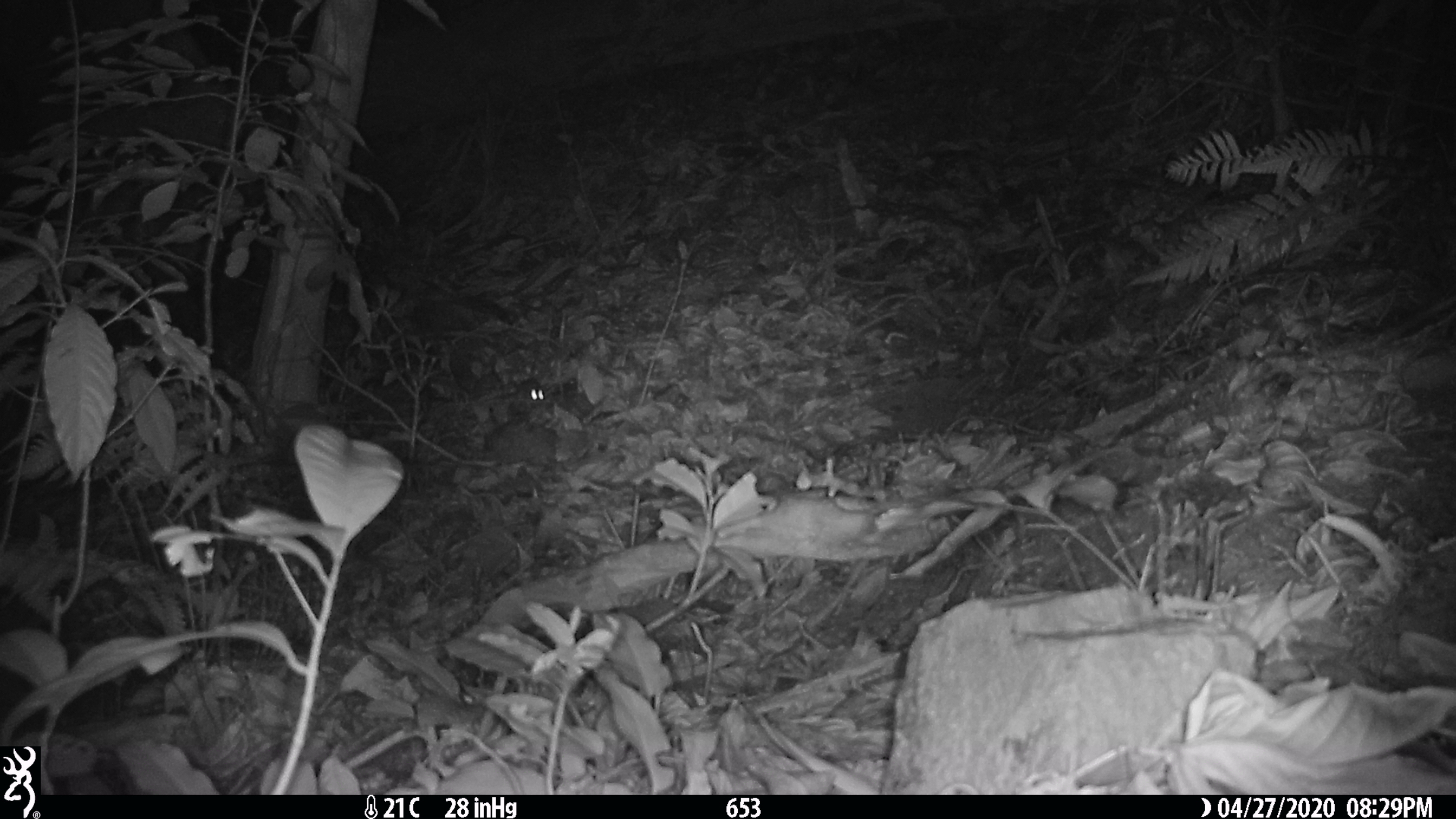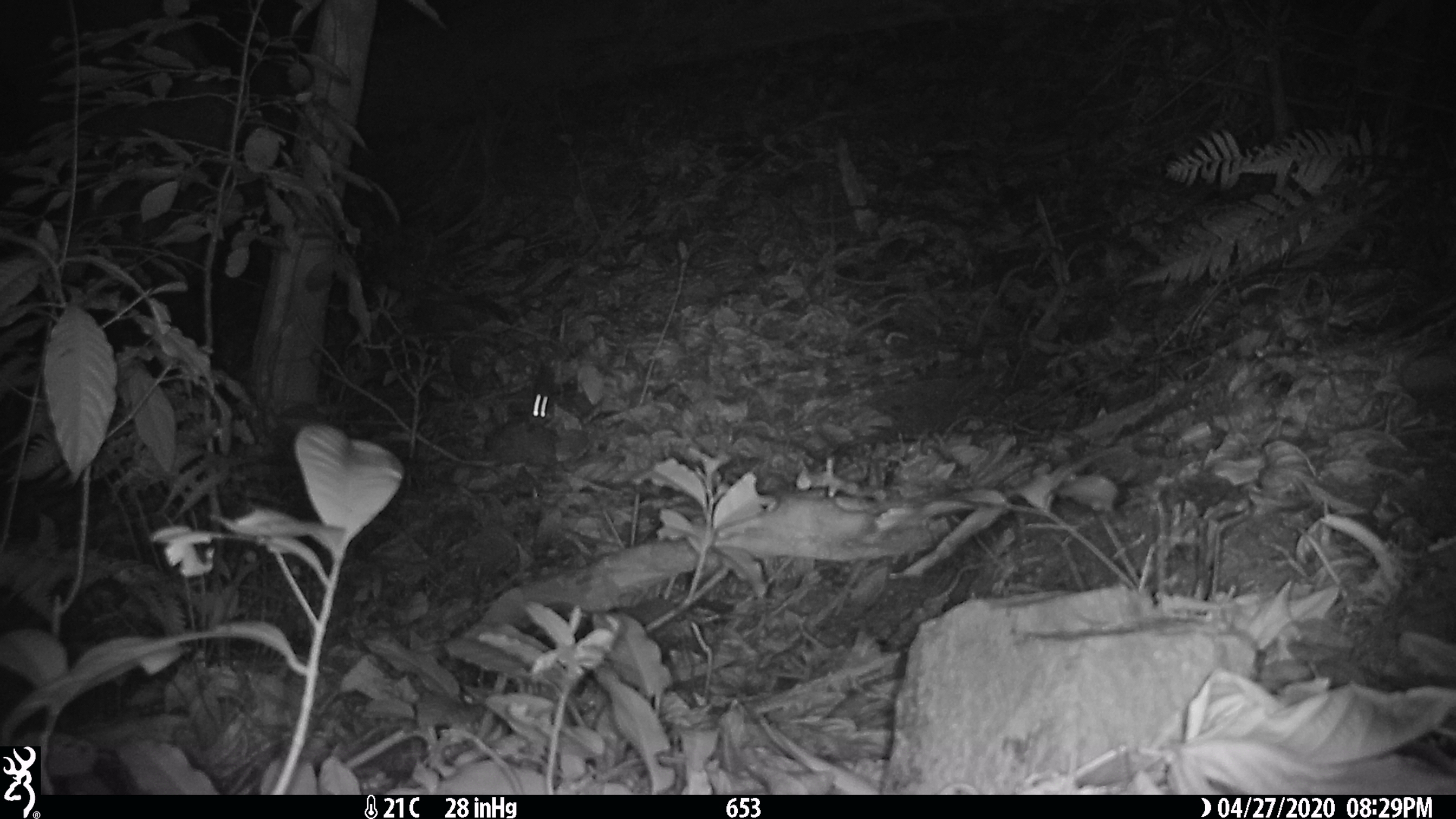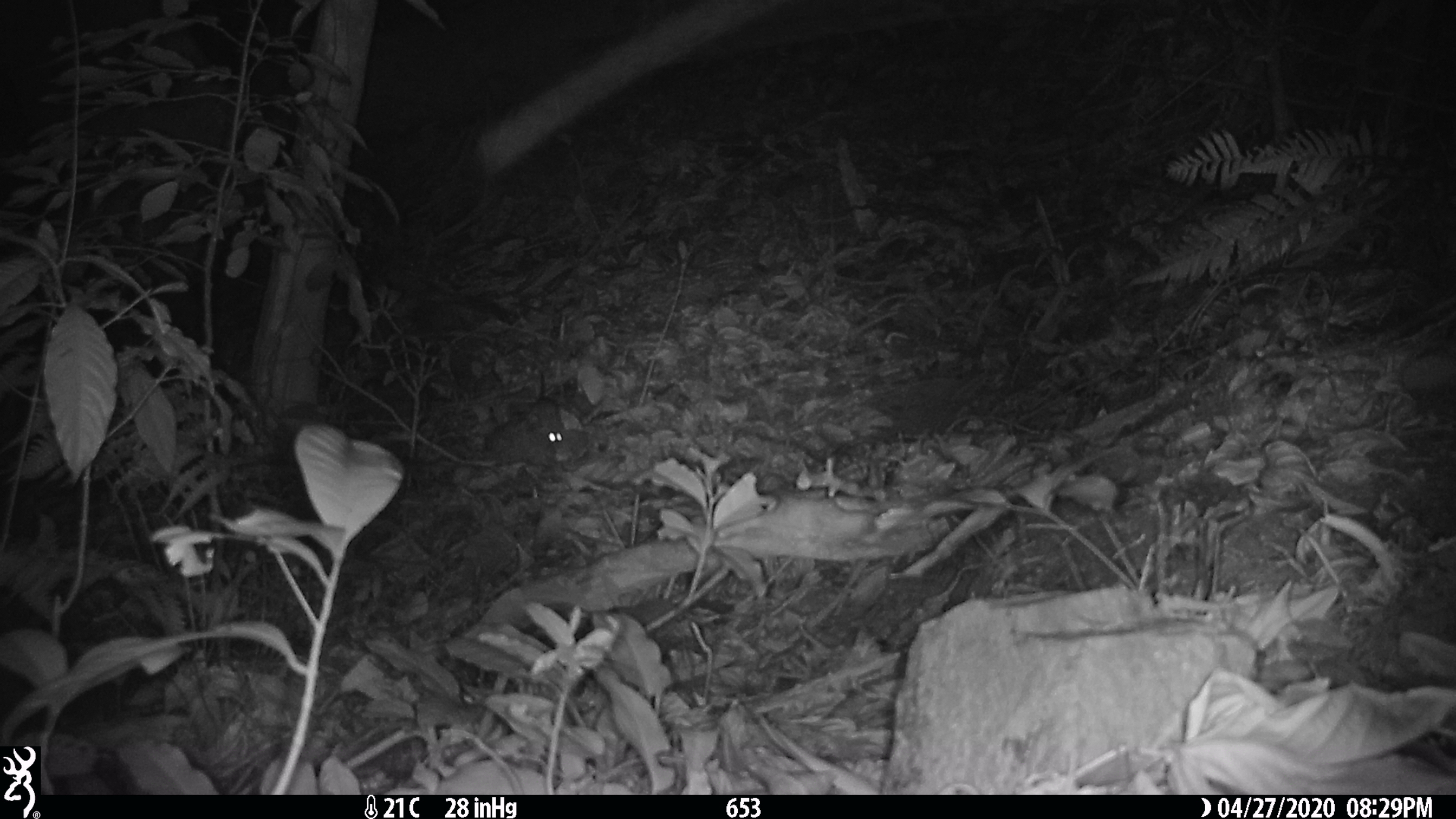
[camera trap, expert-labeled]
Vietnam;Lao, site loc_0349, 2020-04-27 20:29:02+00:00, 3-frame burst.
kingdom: Animalia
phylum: Chordata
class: Mammalia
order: Rodentia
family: Muridae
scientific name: Muridae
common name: old-world mice and rats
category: unidentified murid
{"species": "unidentified murid (old-world mice and rats) (Muridae)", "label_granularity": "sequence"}